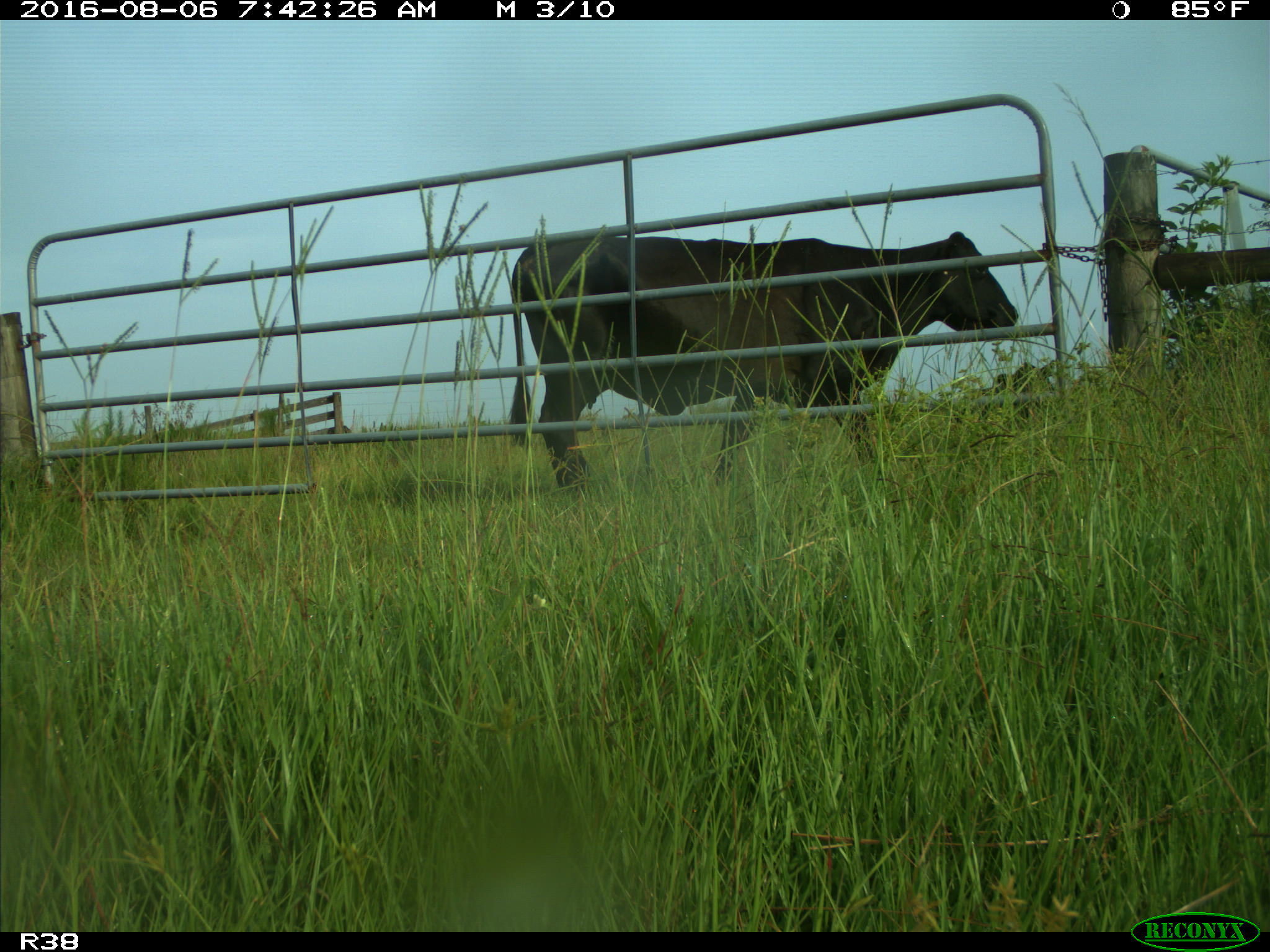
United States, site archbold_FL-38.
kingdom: Animalia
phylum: Chordata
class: Mammalia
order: Artiodactyla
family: Bovidae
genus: Bos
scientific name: Bos taurus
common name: domestic cow